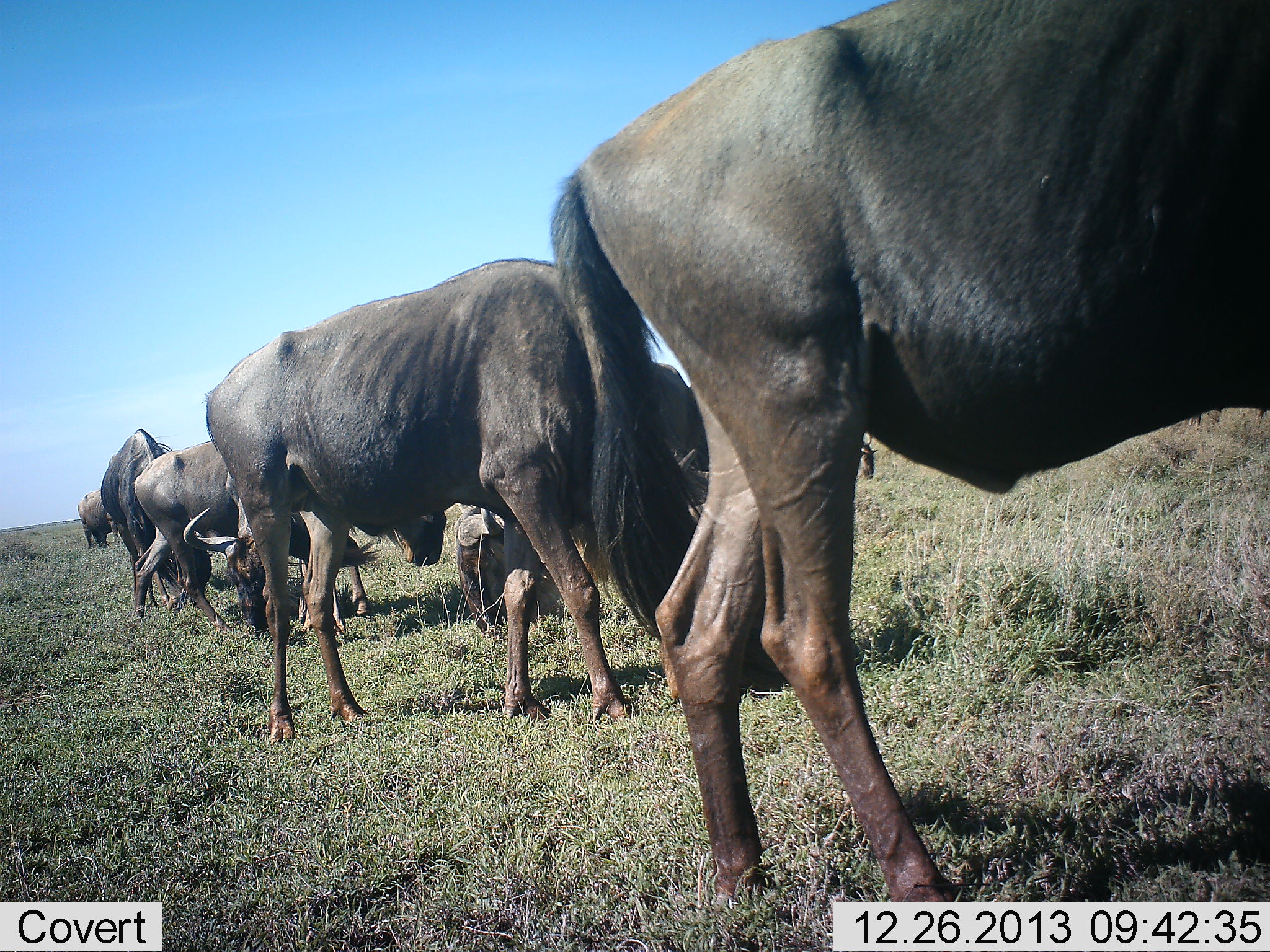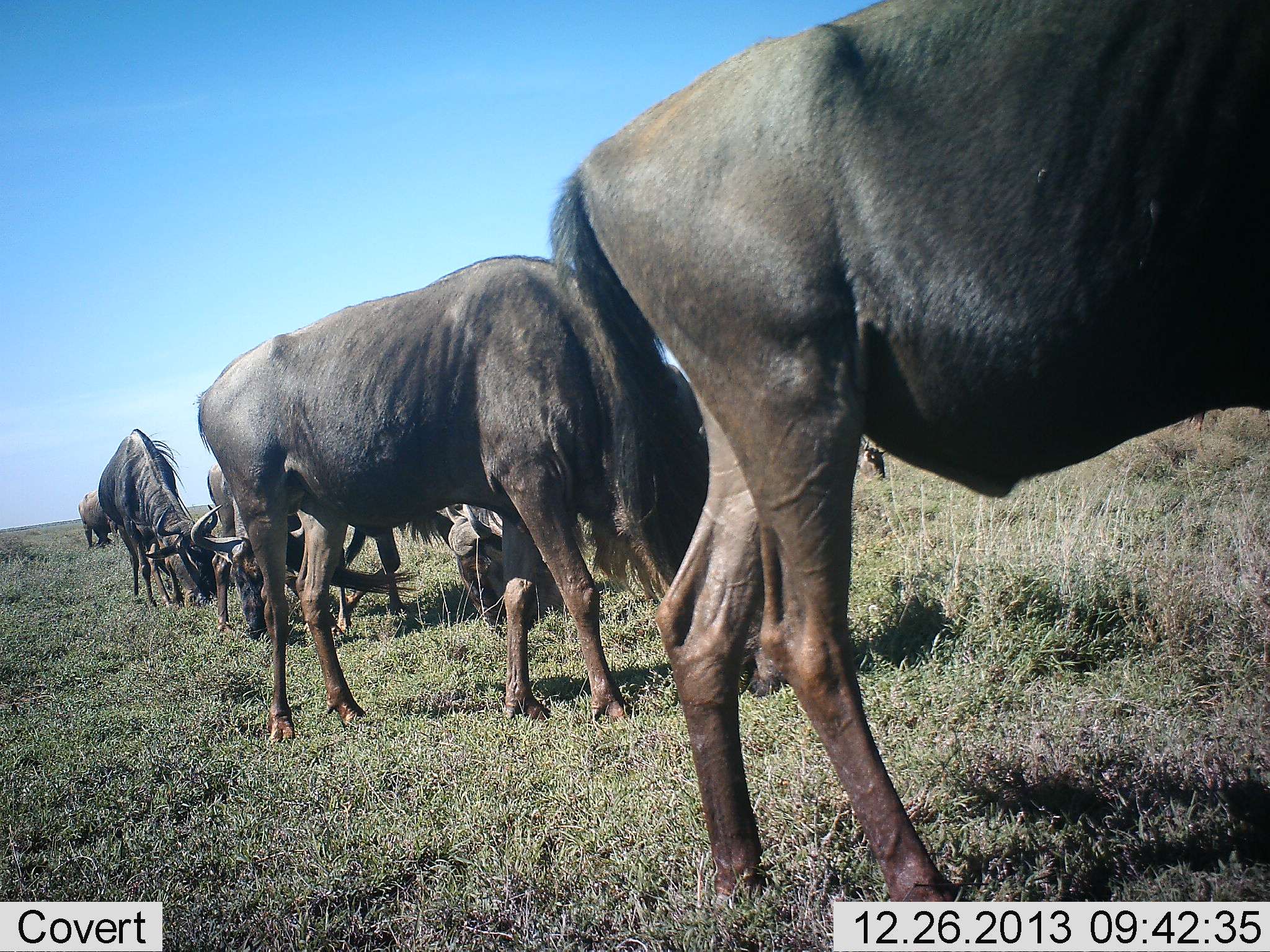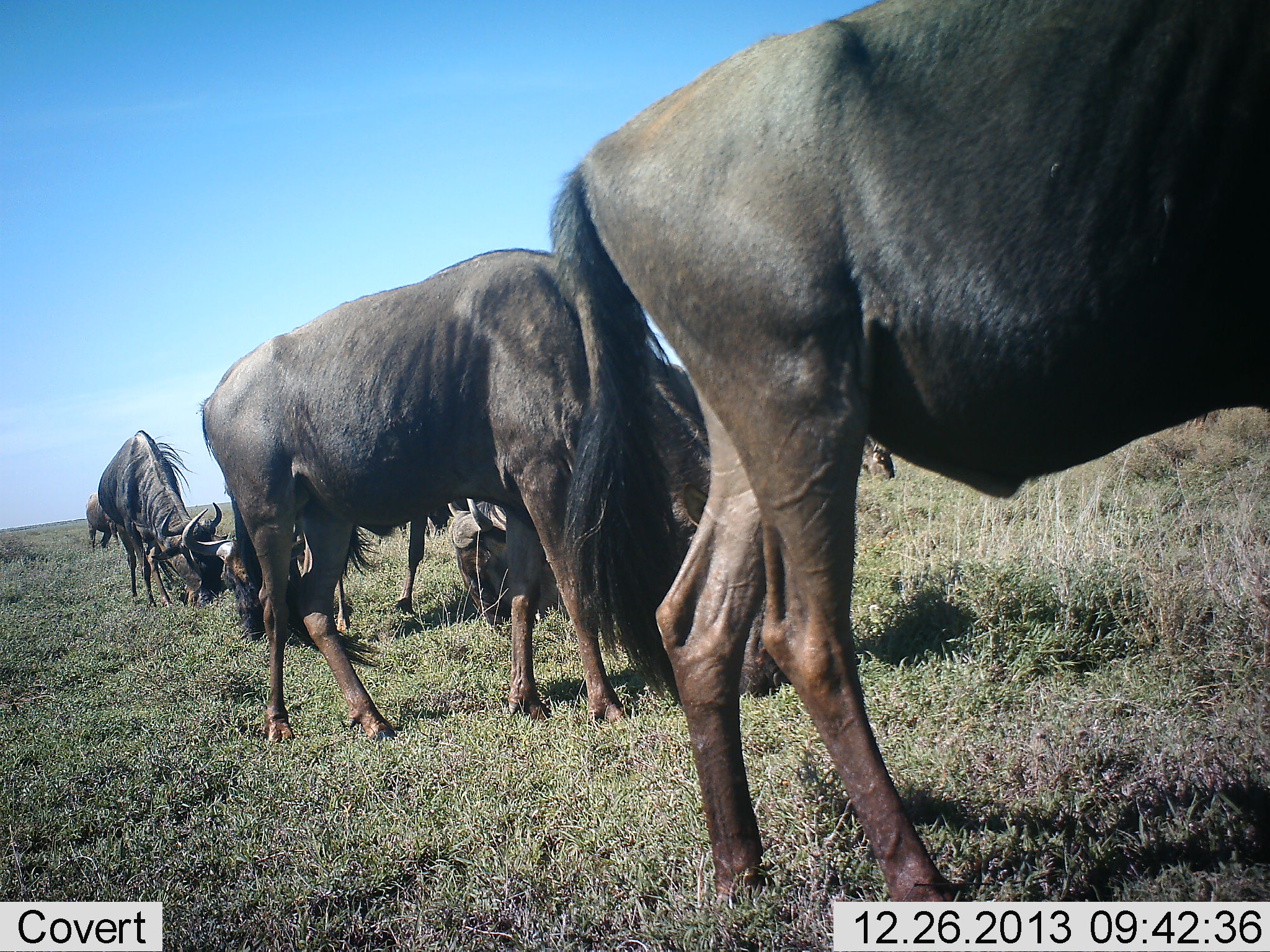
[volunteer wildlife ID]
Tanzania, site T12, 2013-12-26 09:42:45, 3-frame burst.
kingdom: Animalia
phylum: Chordata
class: Mammalia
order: Artiodactyla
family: Bovidae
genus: Connochaetes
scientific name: Connochaetes taurinus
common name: blue wildebeest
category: wildebeest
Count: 6.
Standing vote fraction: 20%.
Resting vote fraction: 0%.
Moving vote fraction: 20%.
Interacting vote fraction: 0%.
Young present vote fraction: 0%.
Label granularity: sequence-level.